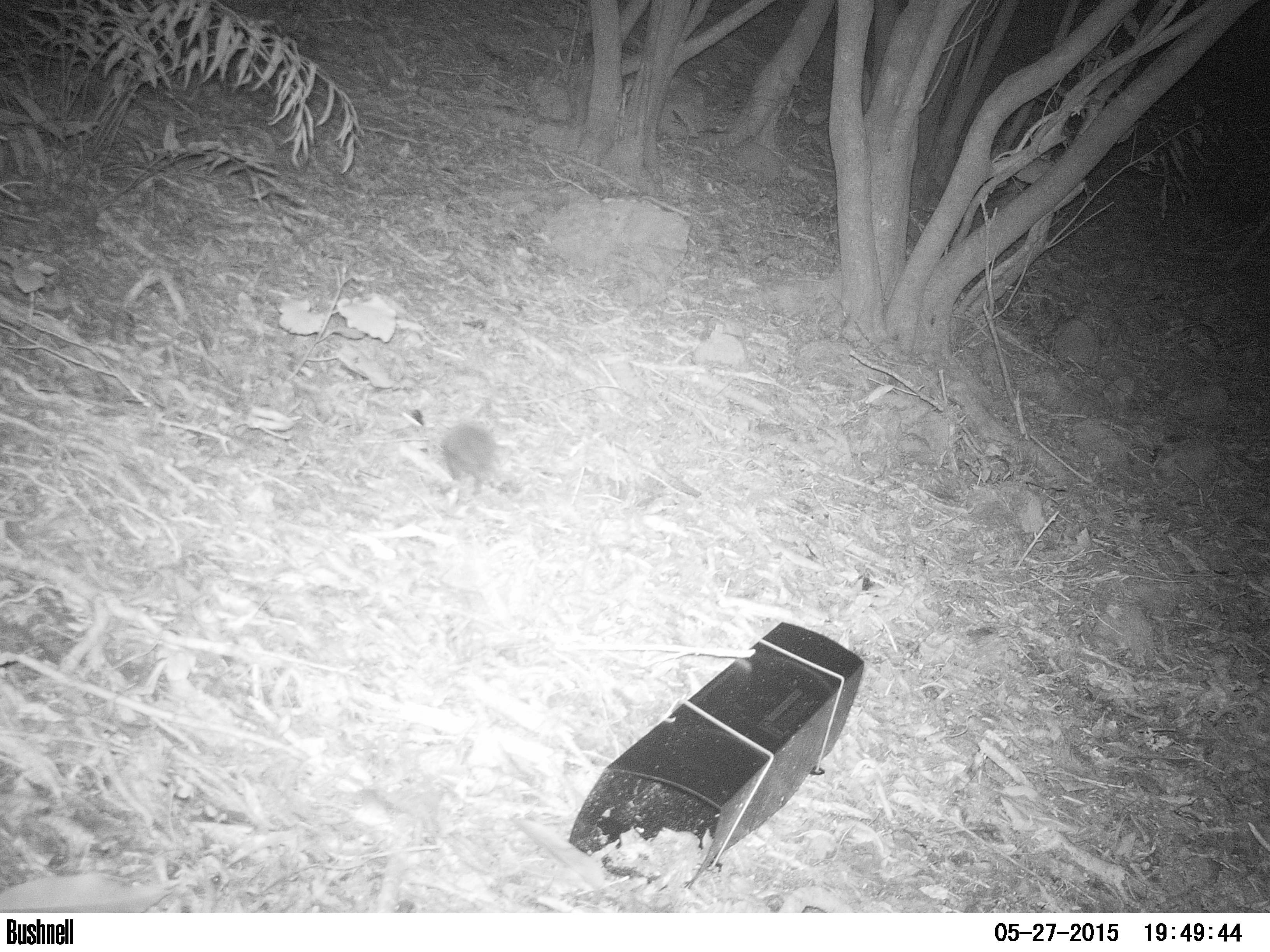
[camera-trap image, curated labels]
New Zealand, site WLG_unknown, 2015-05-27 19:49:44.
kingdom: Animalia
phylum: Chordata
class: Mammalia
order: Eulipotyphla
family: Erinaceidae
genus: Erinaceus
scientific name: Erinaceus europaeus europaeus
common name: european hedgehog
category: hedgehog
Hedgehog (european hedgehog) (Erinaceus europaeus europaeus).